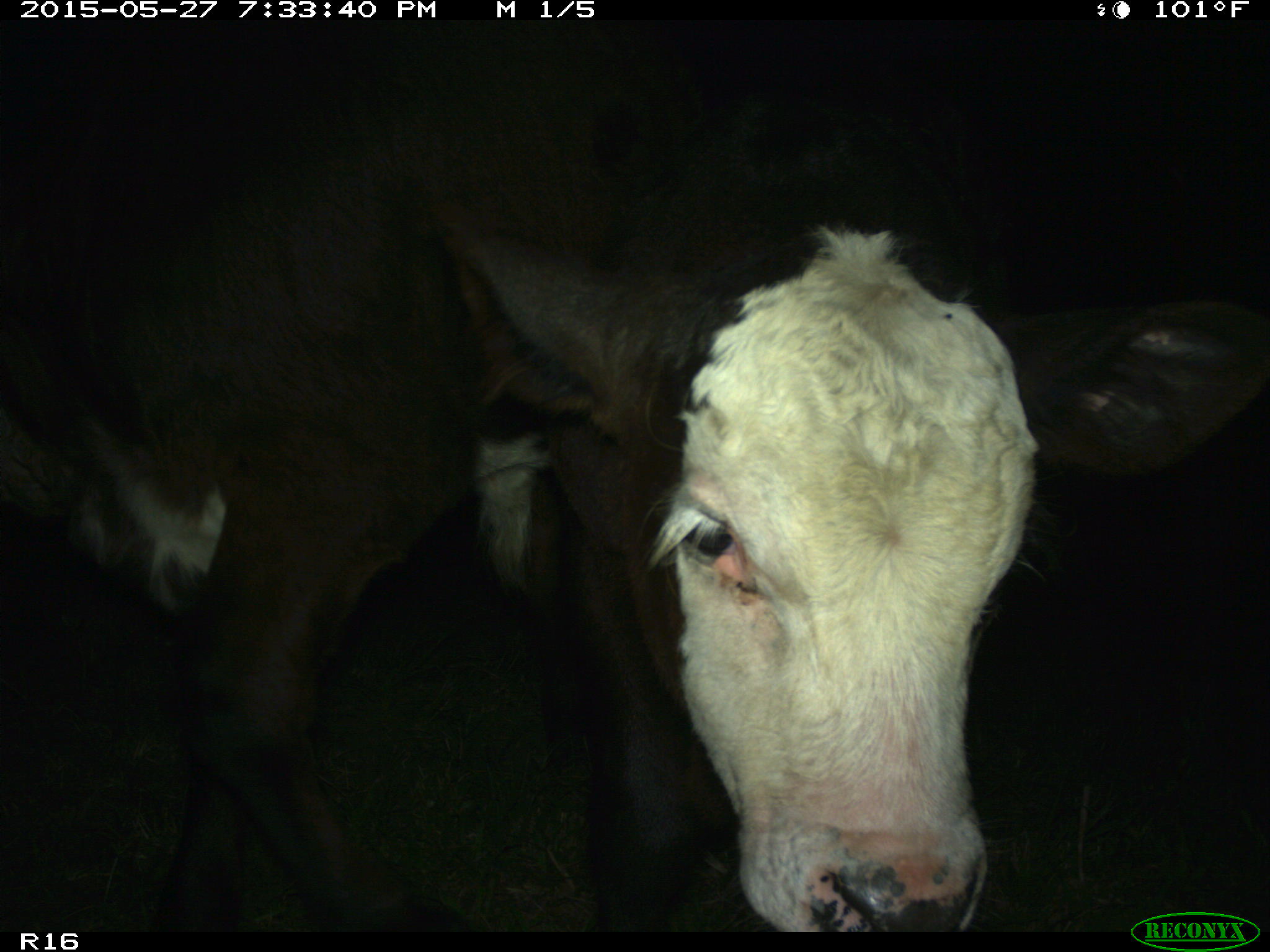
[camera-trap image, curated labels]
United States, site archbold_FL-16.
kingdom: Animalia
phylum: Chordata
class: Mammalia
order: Artiodactyla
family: Bovidae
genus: Bos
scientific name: Bos taurus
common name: domestic cow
Bos taurus (domestic cow).